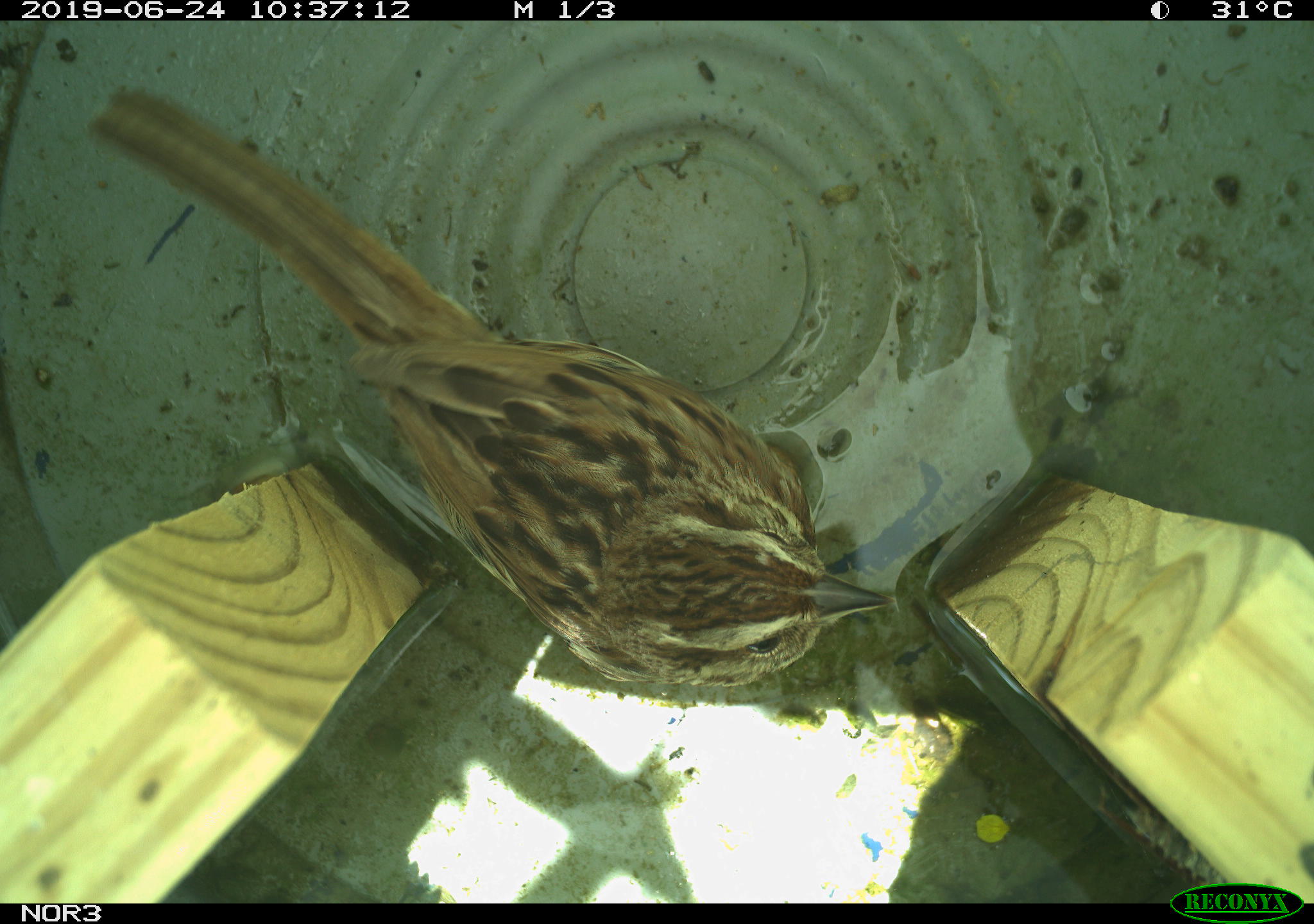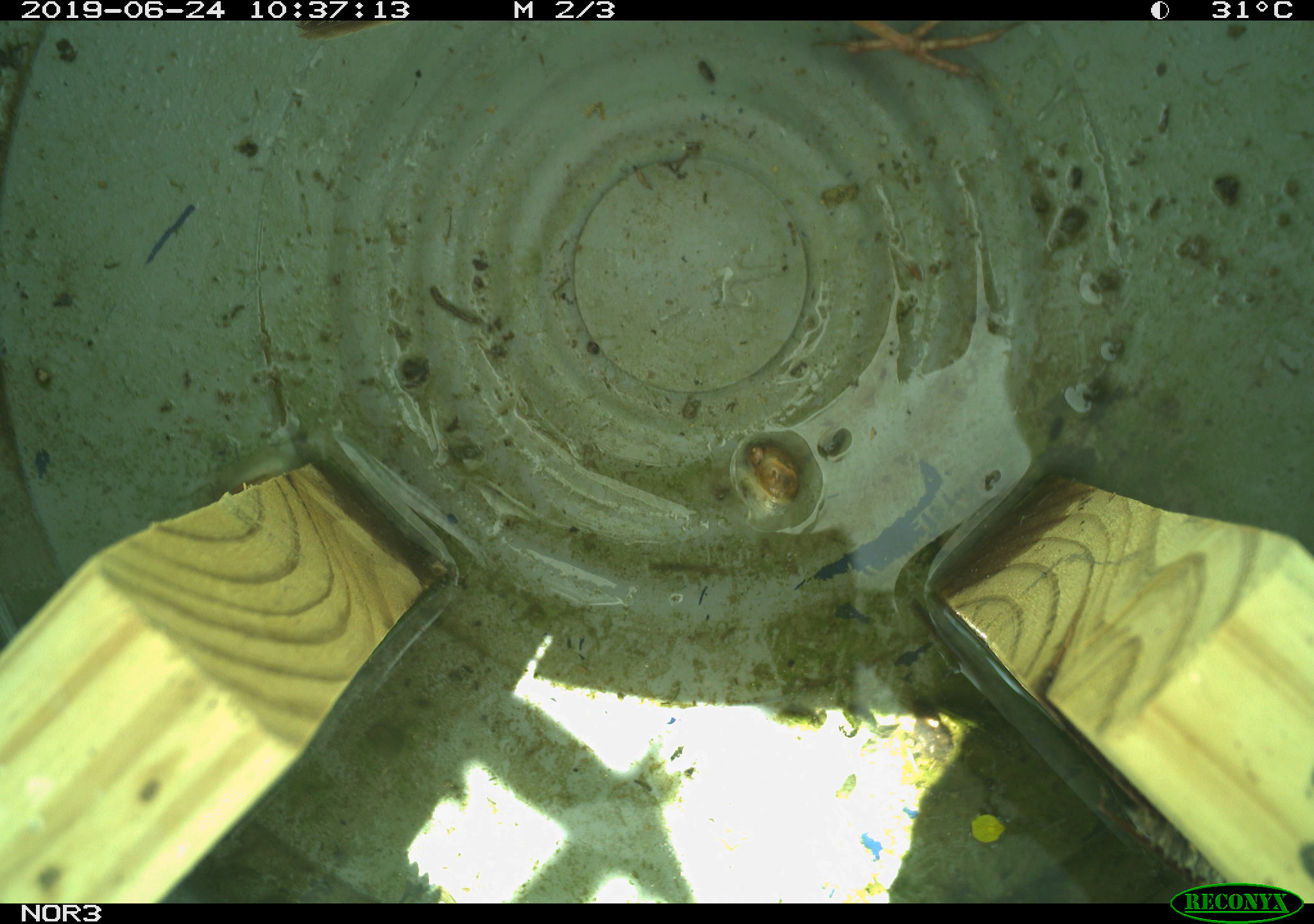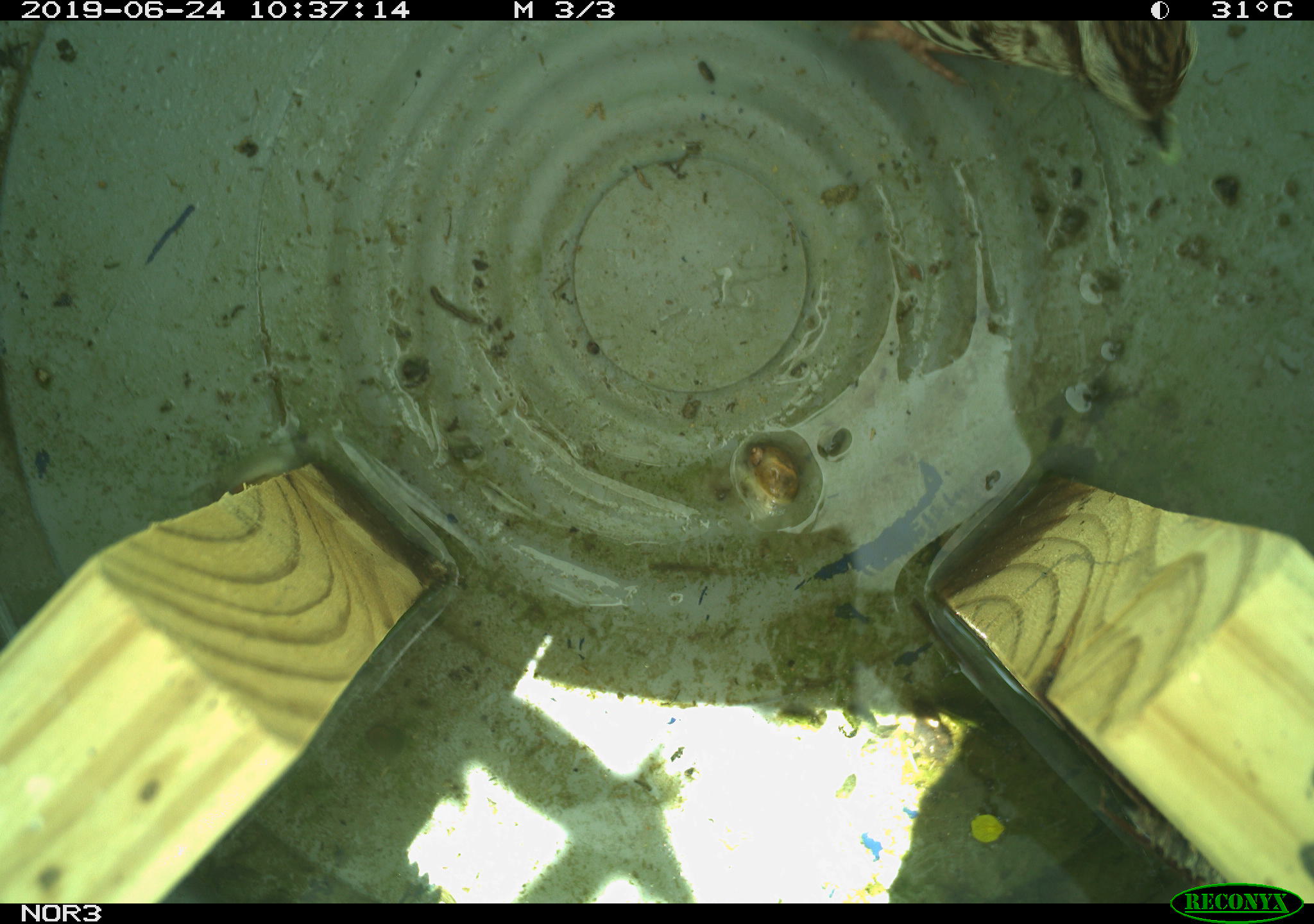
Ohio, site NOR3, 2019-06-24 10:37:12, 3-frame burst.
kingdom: Animalia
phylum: Chordata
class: Aves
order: Passeriformes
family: Passerellidae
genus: Melospiza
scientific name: Melospiza melodia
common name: song sparrow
Song sparrow (Melospiza melodia).